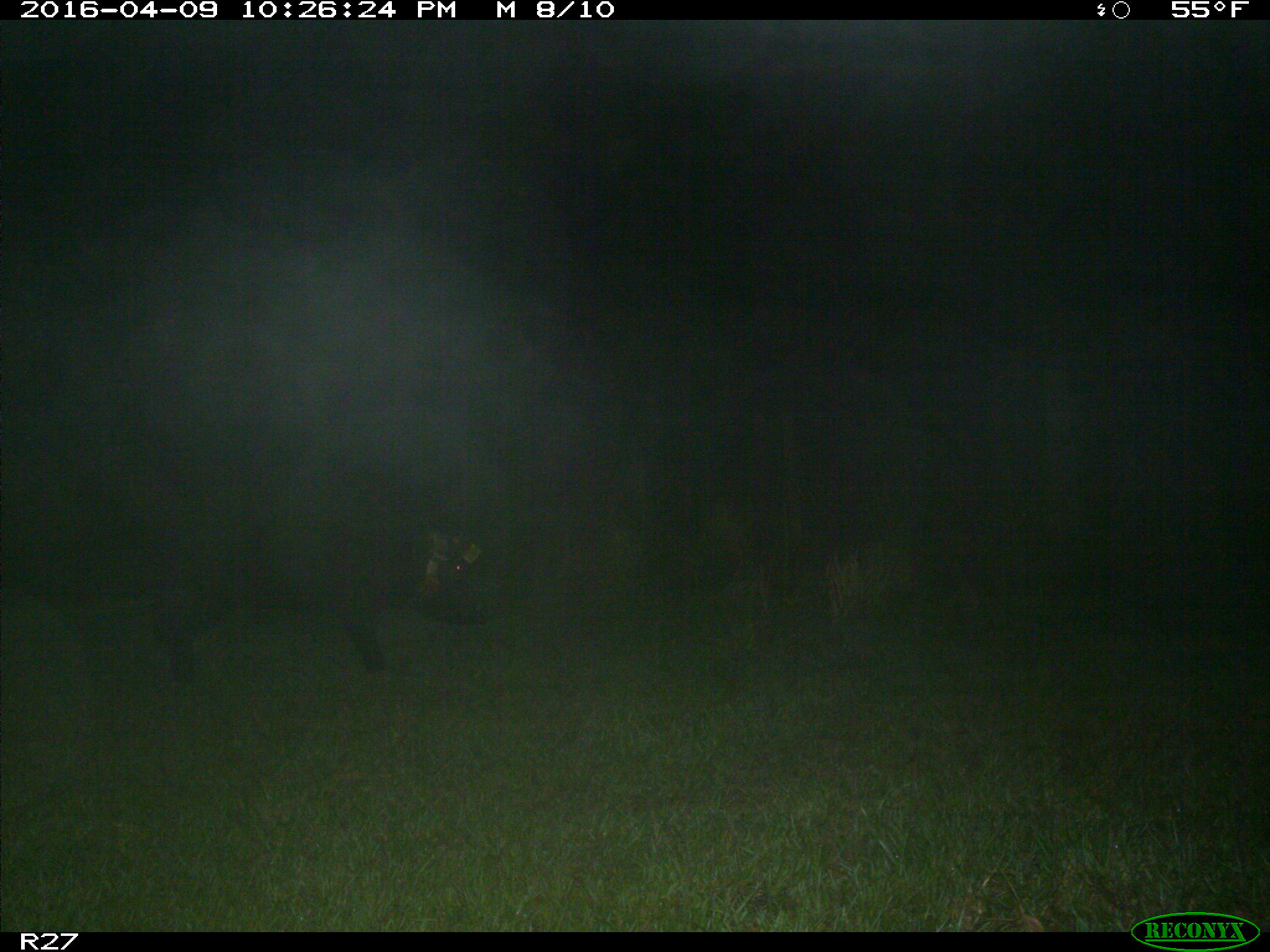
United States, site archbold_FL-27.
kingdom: Animalia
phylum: Chordata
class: Mammalia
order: Artiodactyla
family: Suidae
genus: Sus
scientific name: Sus scrofa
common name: wild boar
Sus scrofa (wild boar).